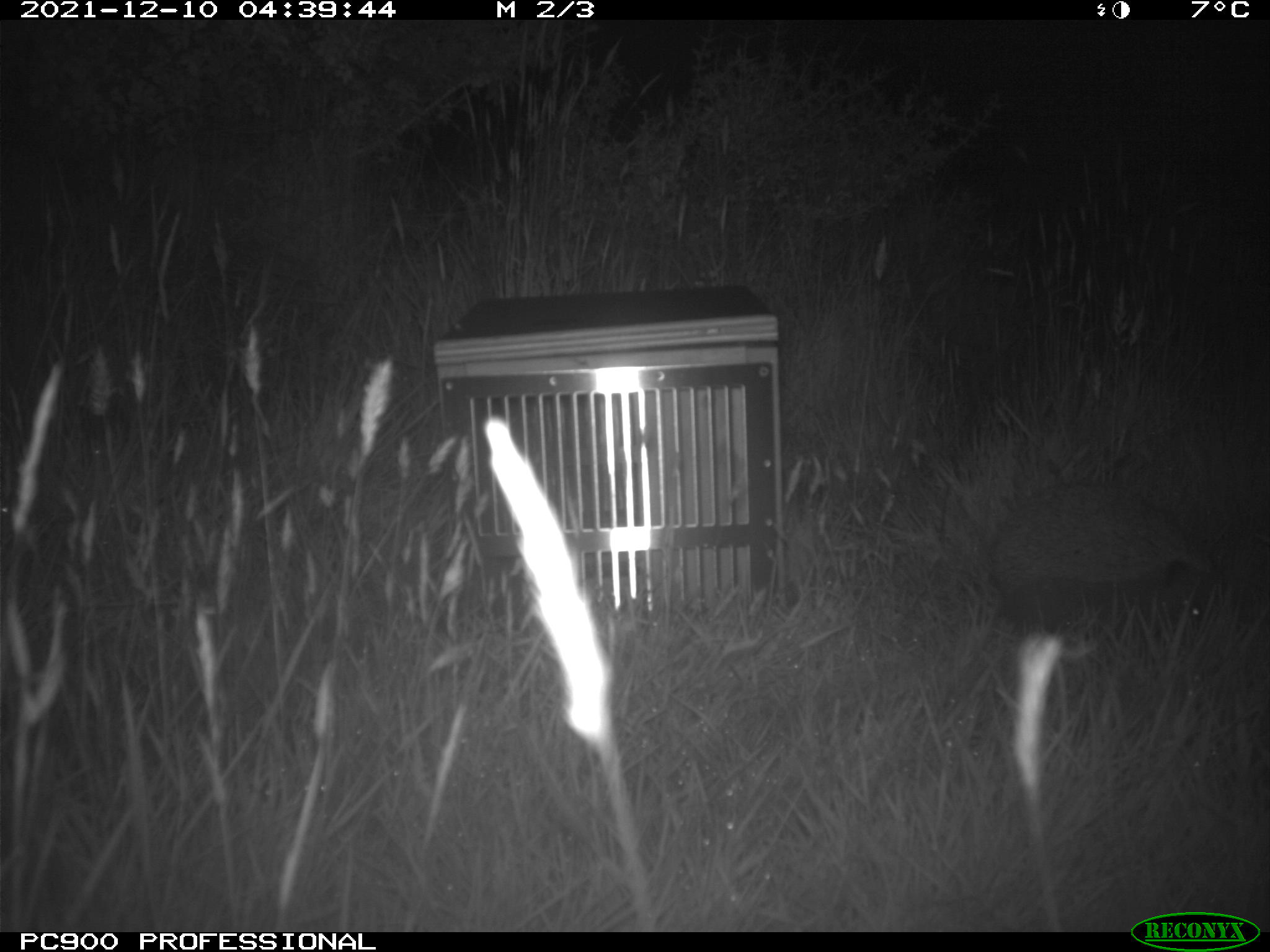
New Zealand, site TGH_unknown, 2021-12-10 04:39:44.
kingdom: Animalia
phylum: Chordata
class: Mammalia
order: Eulipotyphla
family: Erinaceidae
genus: Erinaceus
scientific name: Erinaceus europaeus europaeus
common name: european hedgehog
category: hedgehog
Hedgehog (european hedgehog) (Erinaceus europaeus europaeus).